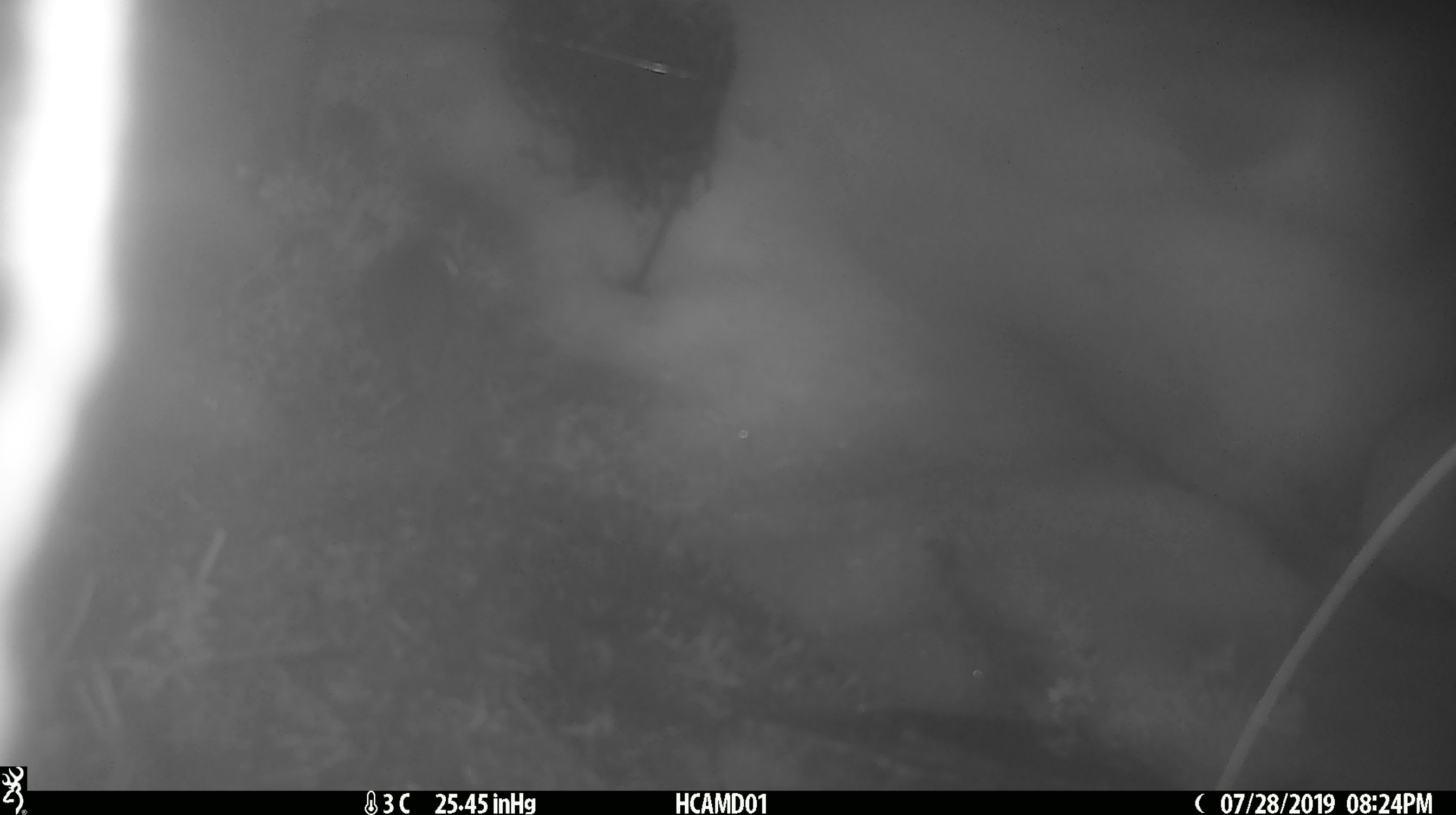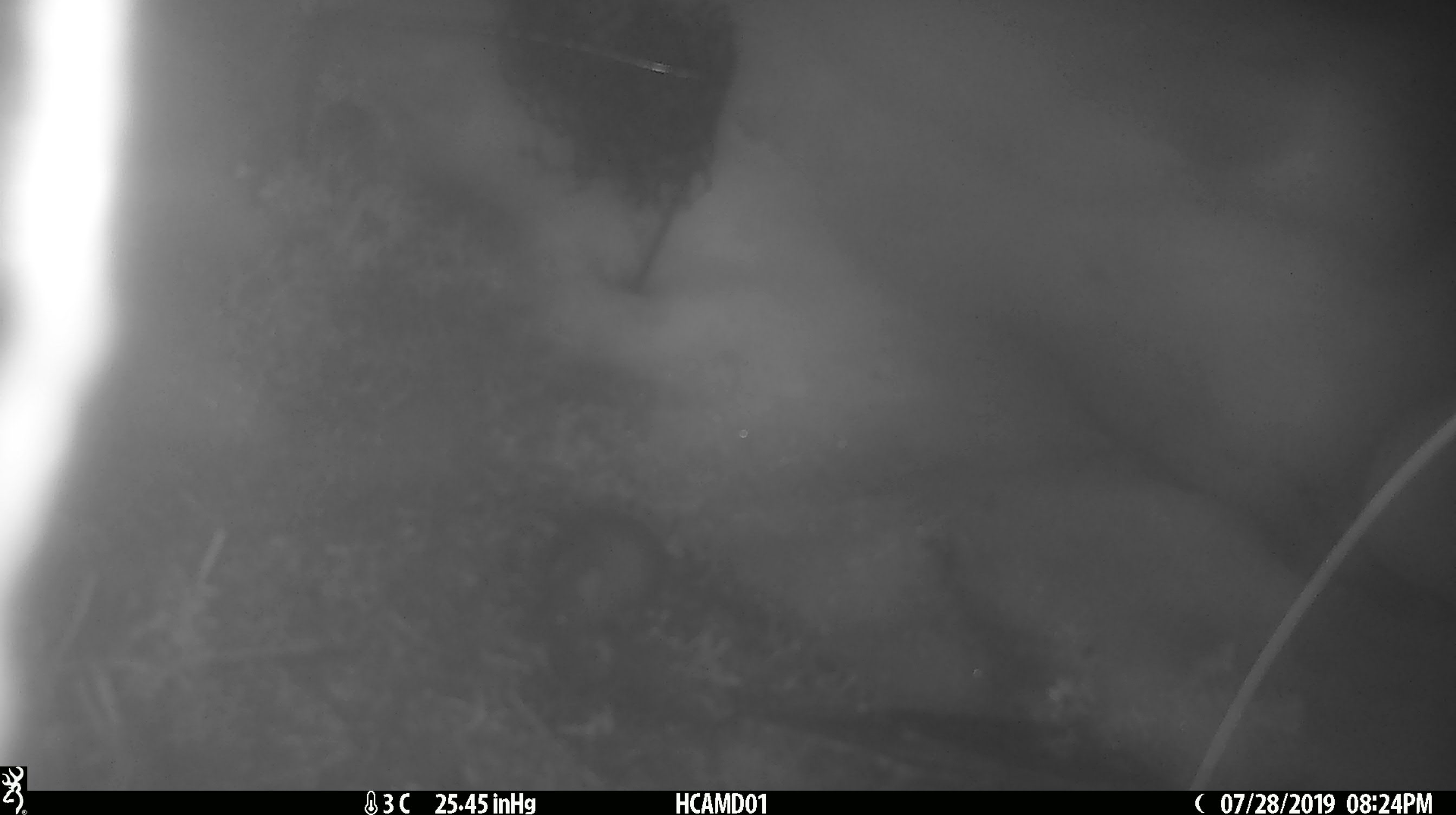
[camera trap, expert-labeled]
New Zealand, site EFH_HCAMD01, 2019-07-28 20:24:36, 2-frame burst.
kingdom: Animalia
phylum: Chordata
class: Mammalia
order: Rodentia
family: Muridae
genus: Mus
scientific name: Mus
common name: mouse